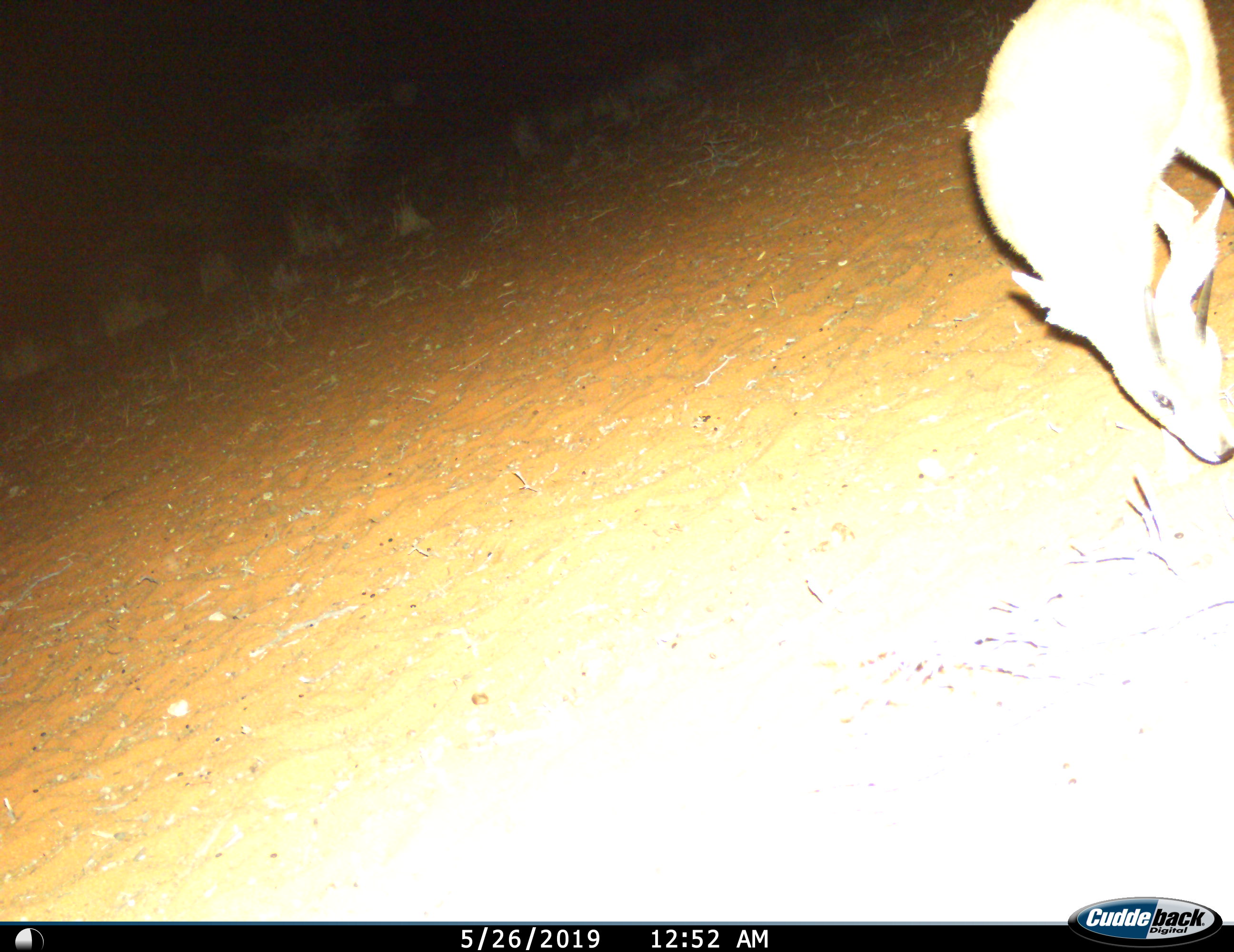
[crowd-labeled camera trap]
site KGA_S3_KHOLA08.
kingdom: Animalia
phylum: Chordata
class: Mammalia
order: Artiodactyla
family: Bovidae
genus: Sylvicapra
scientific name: Sylvicapra grimmia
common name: common duiker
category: duikercommongrey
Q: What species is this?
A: Duikercommongrey (common duiker) (Sylvicapra grimmia).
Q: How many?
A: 1.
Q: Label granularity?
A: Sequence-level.